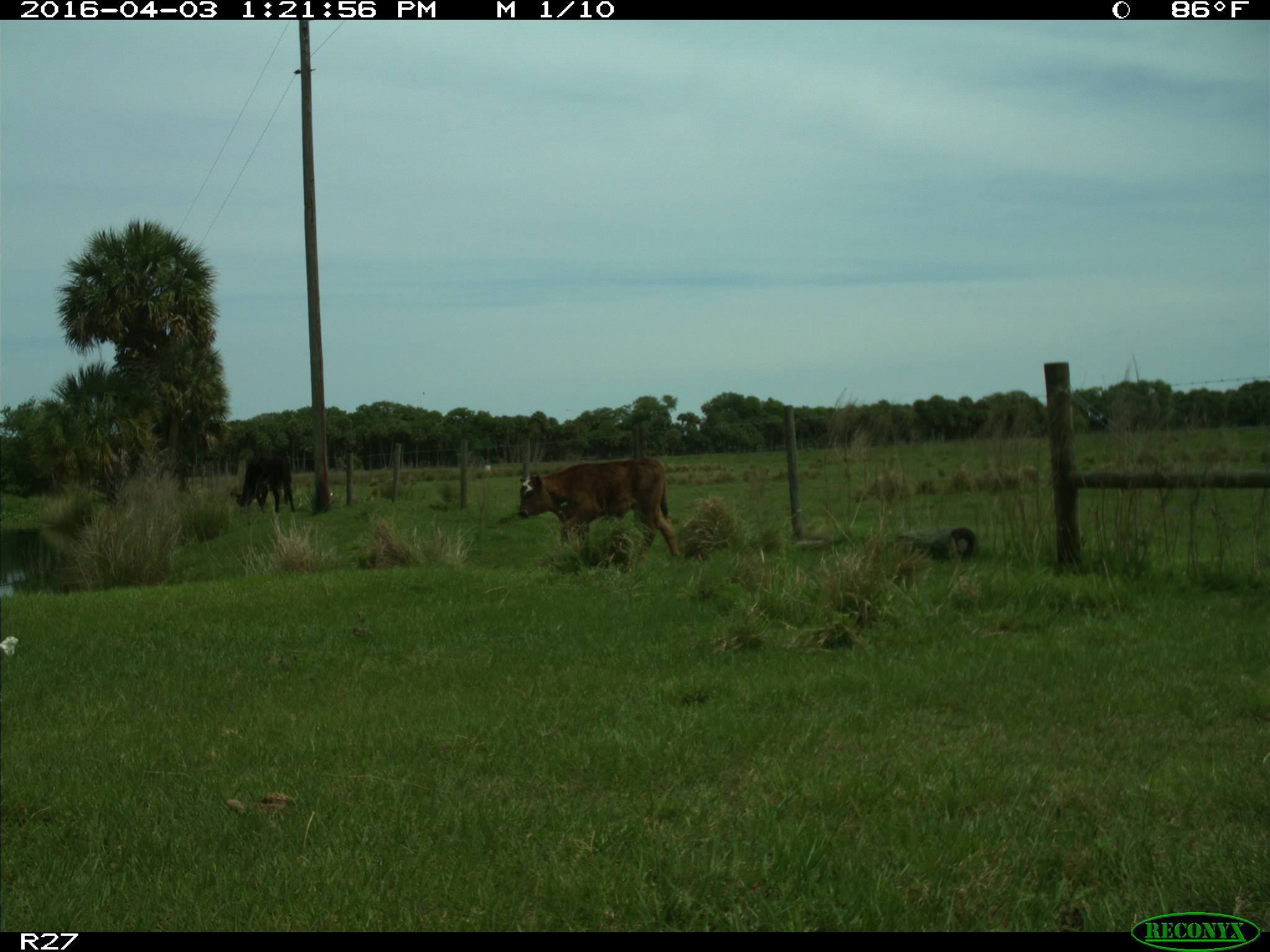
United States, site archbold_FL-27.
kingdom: Animalia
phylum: Chordata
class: Mammalia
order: Artiodactyla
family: Bovidae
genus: Bos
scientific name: Bos taurus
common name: domestic cow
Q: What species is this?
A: Bos taurus (domestic cow).